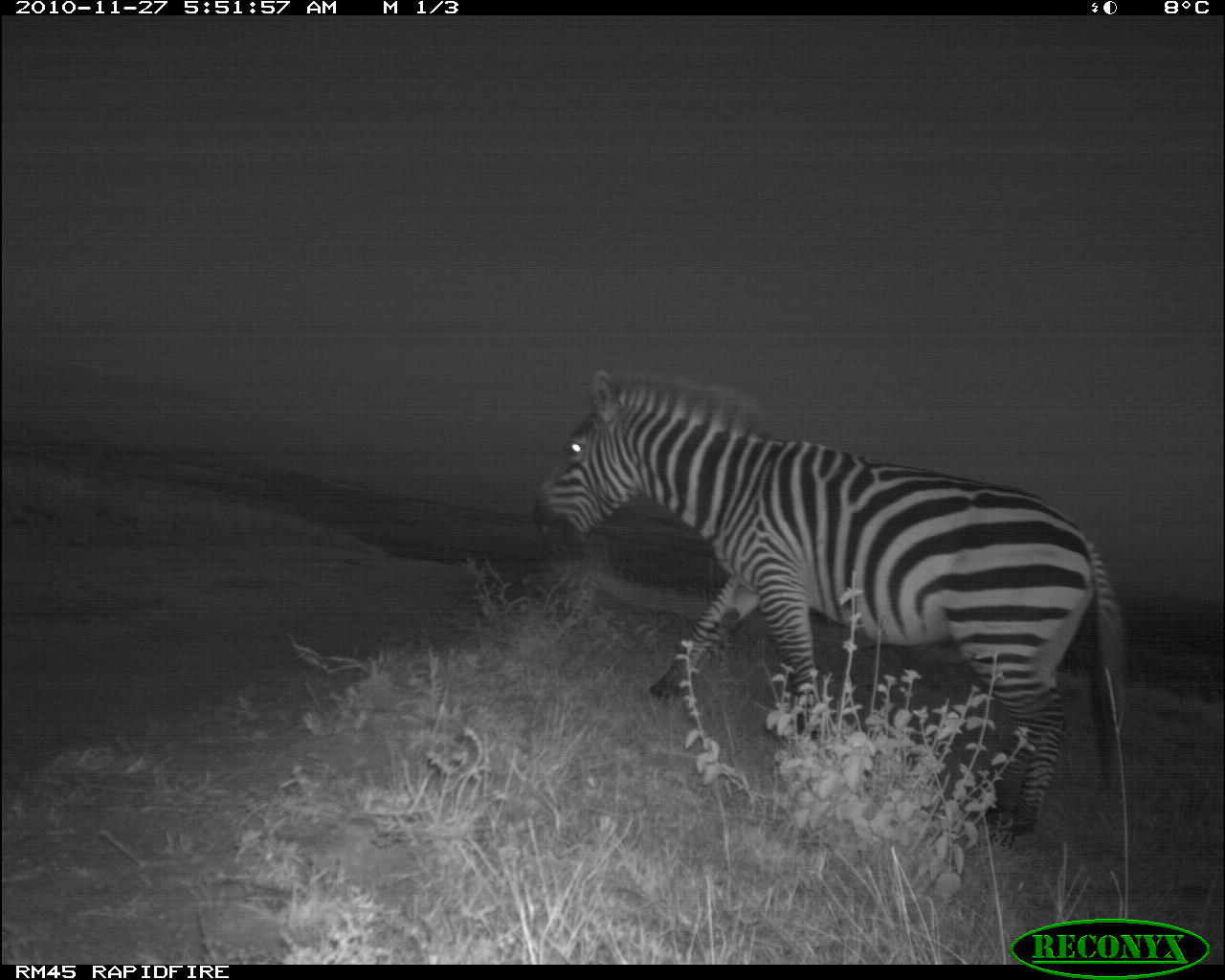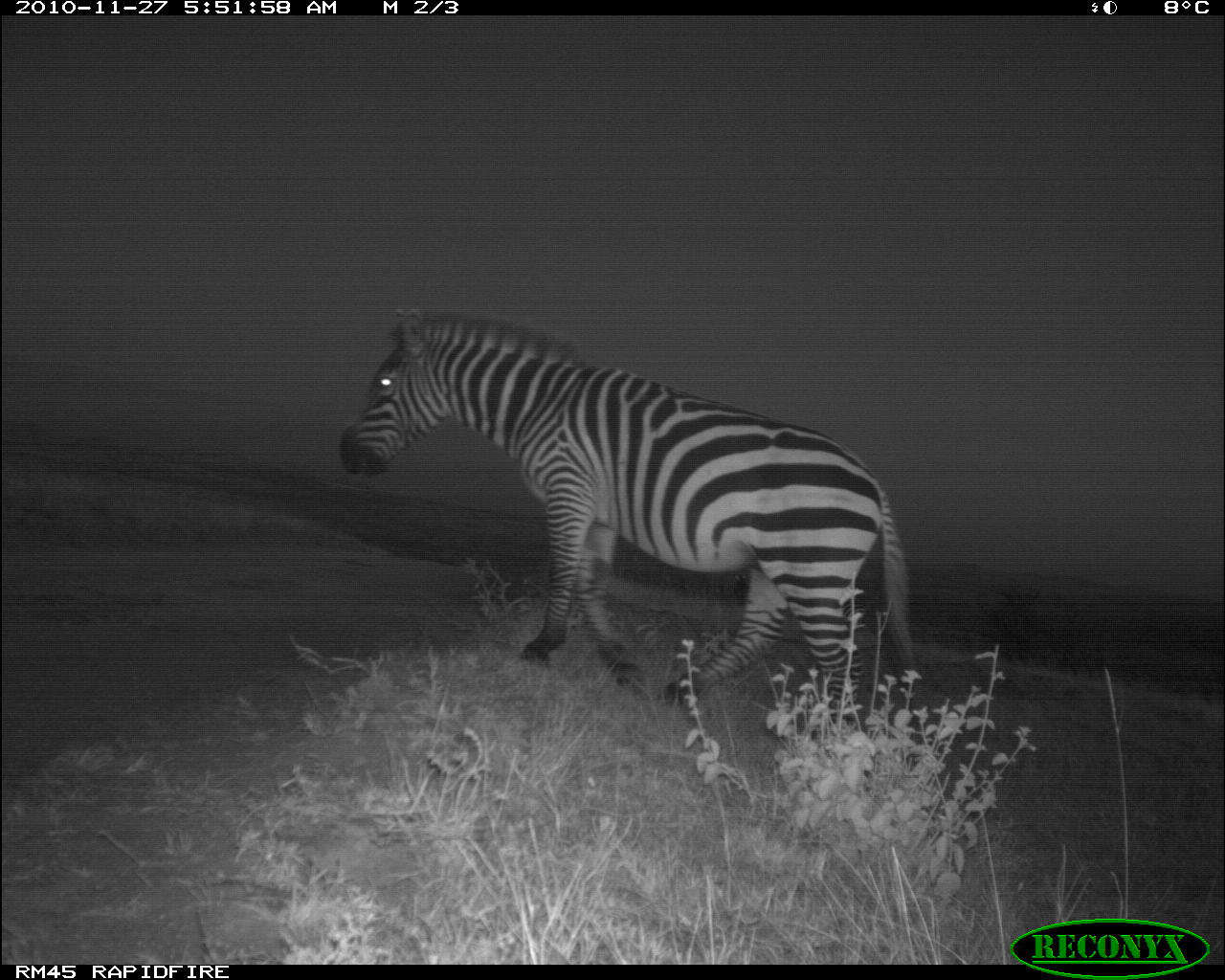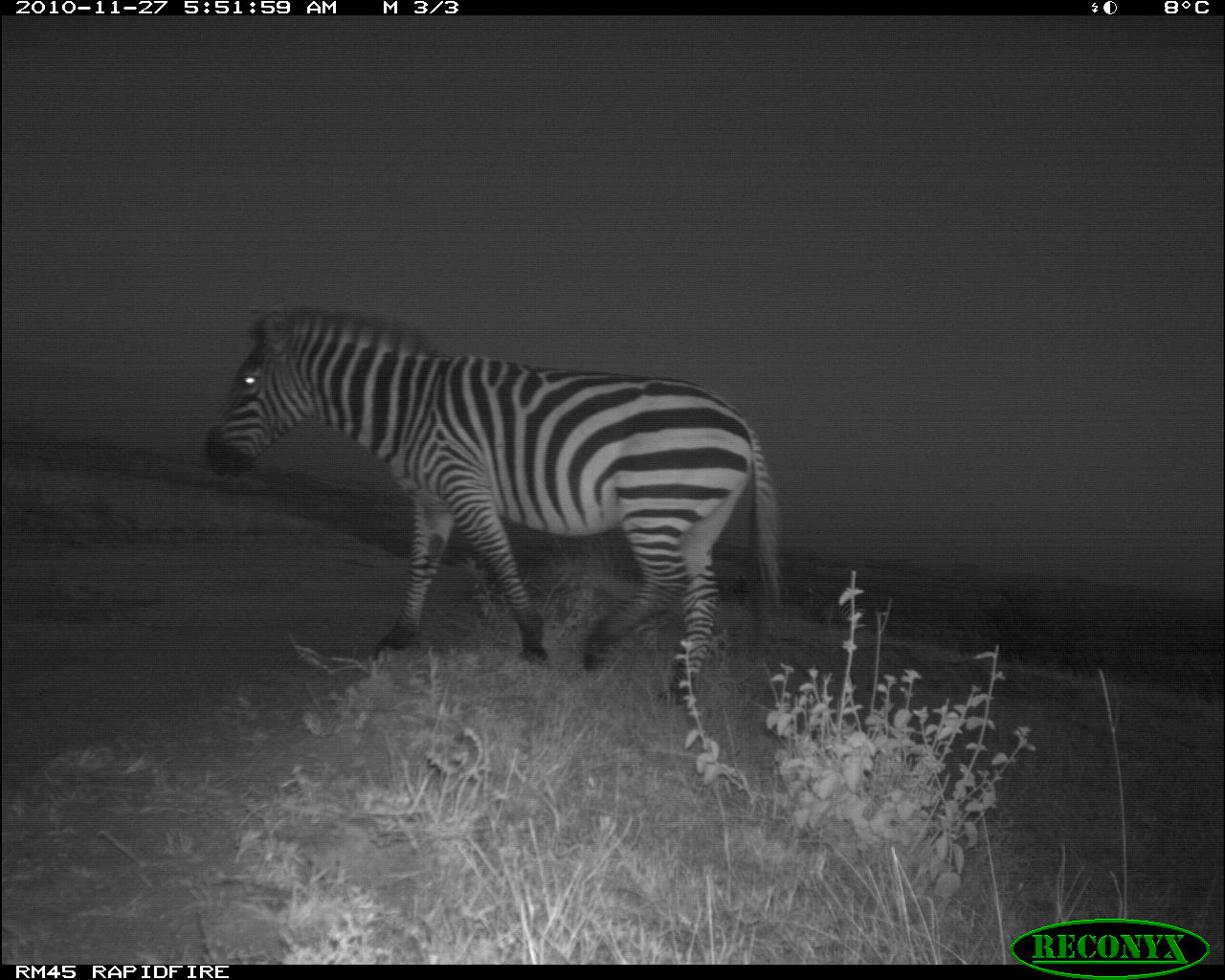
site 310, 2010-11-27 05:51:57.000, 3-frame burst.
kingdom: Animalia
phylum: Chordata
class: Mammalia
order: Perissodactyla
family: Equidae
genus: Equus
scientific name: Equus quagga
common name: plains zebra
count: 1